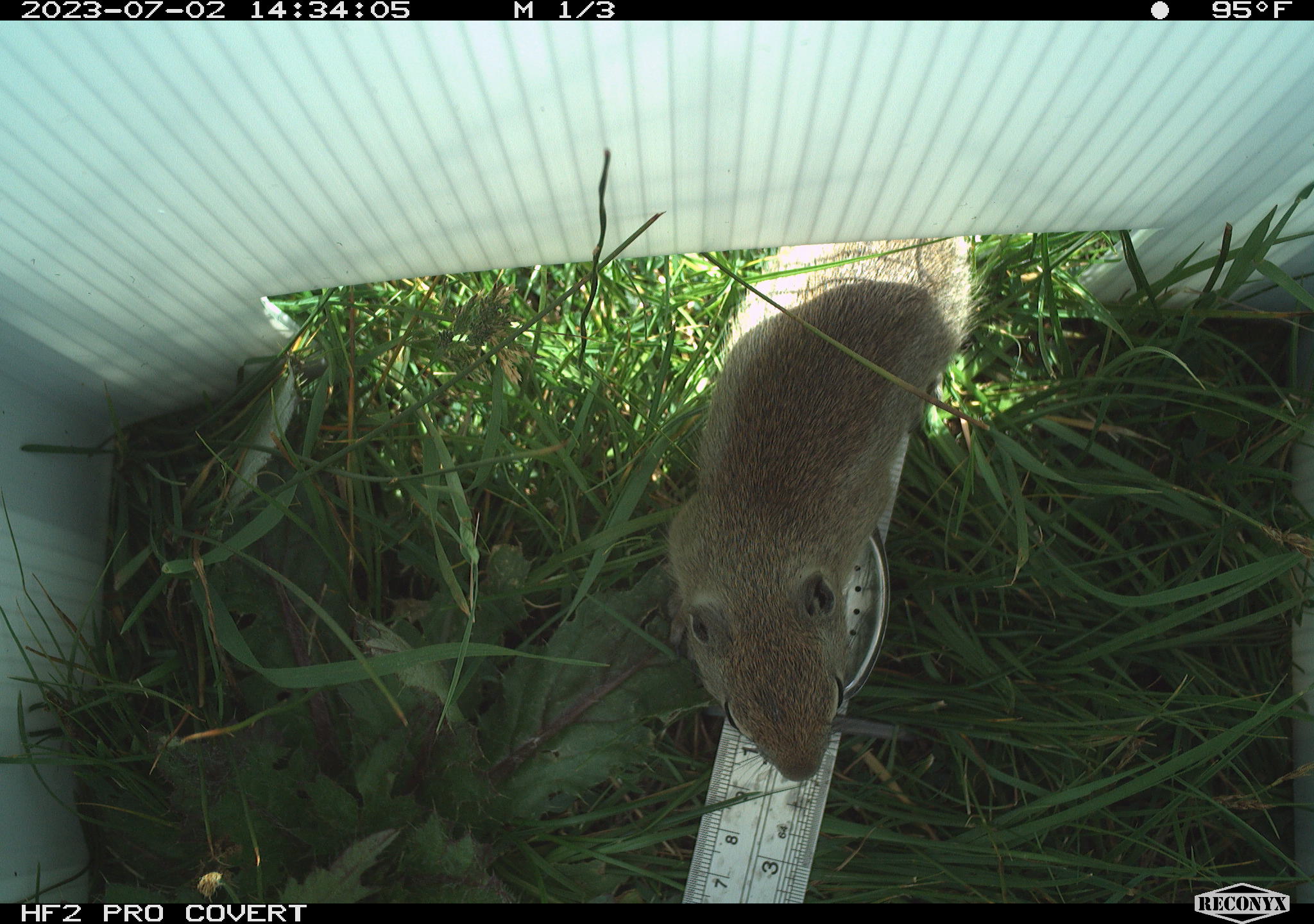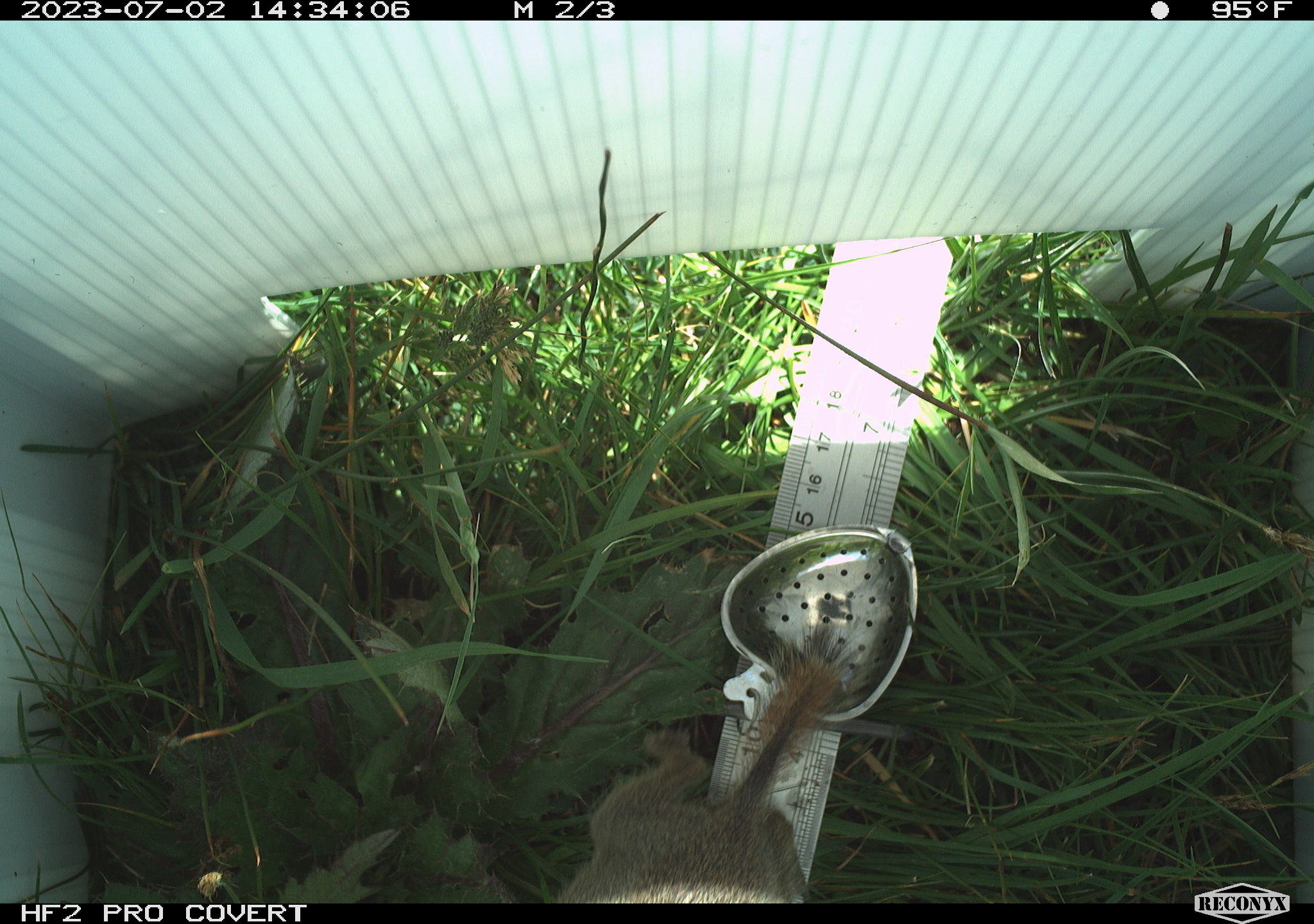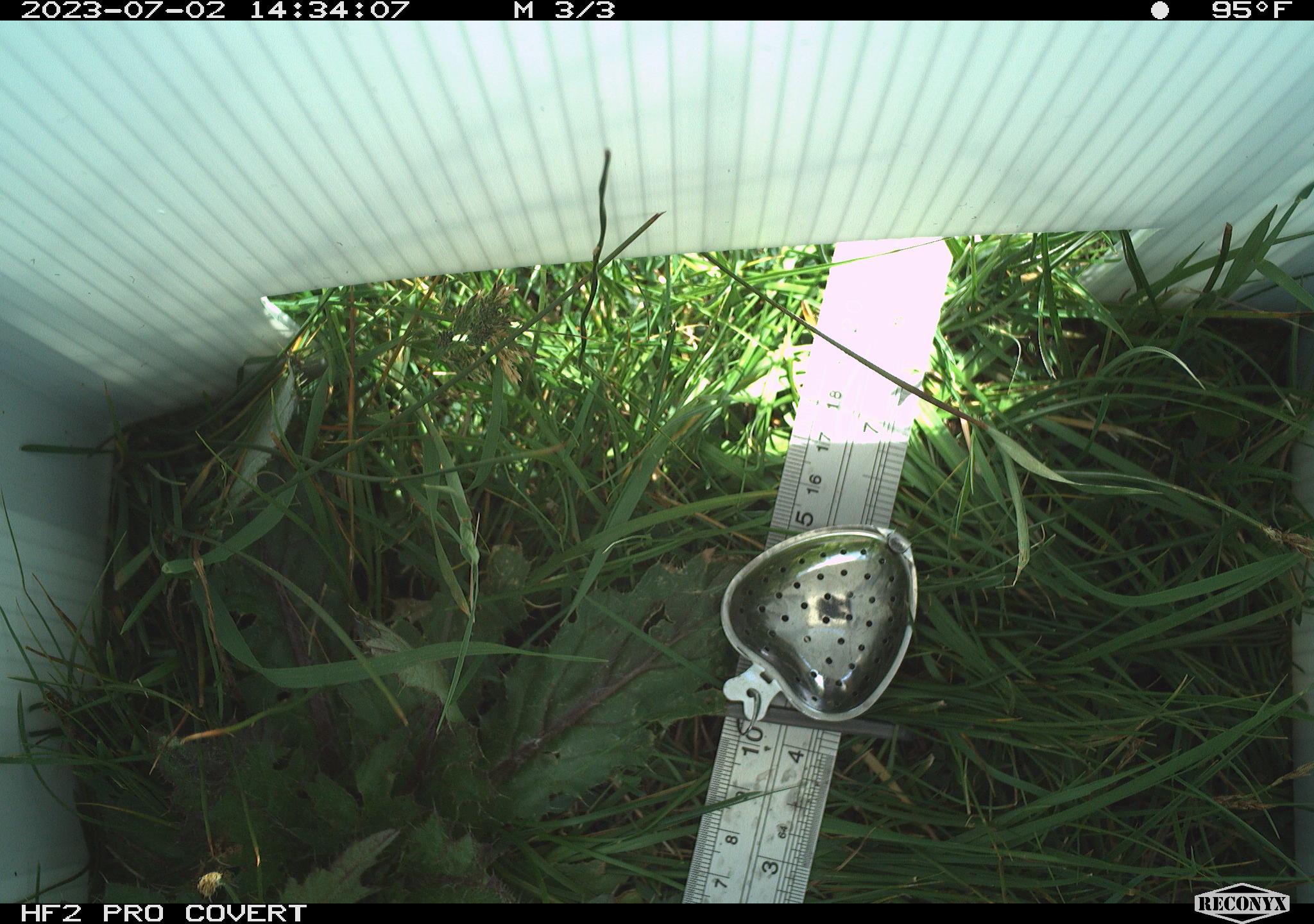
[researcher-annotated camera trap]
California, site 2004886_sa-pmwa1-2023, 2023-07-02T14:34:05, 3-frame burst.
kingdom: Animalia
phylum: Chordata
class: Mammalia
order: Rodentia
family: Sciuridae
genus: Urocitellus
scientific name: Urocitellus beldingi beldingi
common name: belding's ground squirrel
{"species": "belding's ground squirrel (Urocitellus beldingi beldingi)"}